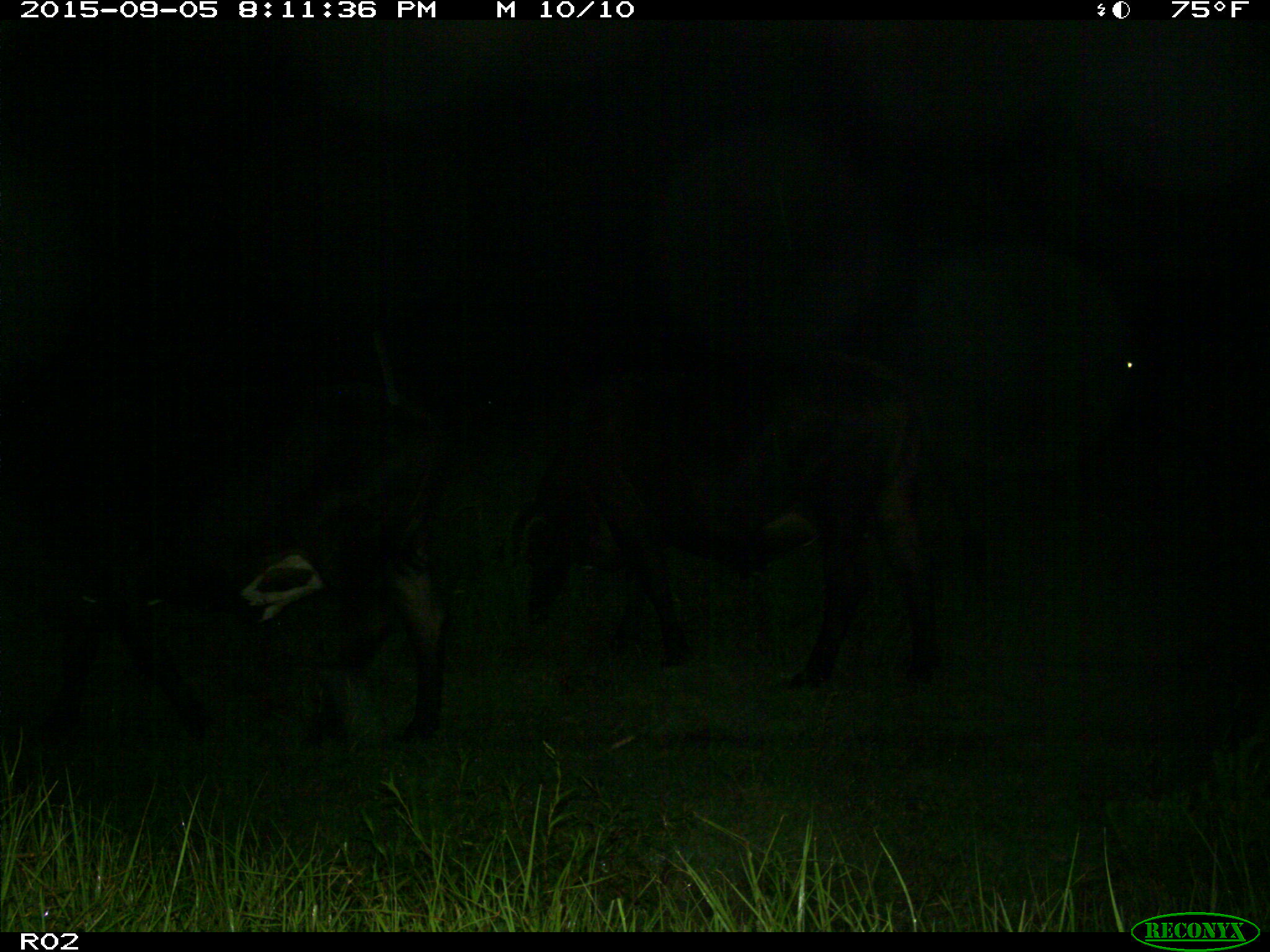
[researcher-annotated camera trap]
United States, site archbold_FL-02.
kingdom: Animalia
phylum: Chordata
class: Mammalia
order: Artiodactyla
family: Bovidae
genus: Bos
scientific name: Bos taurus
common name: domestic cow